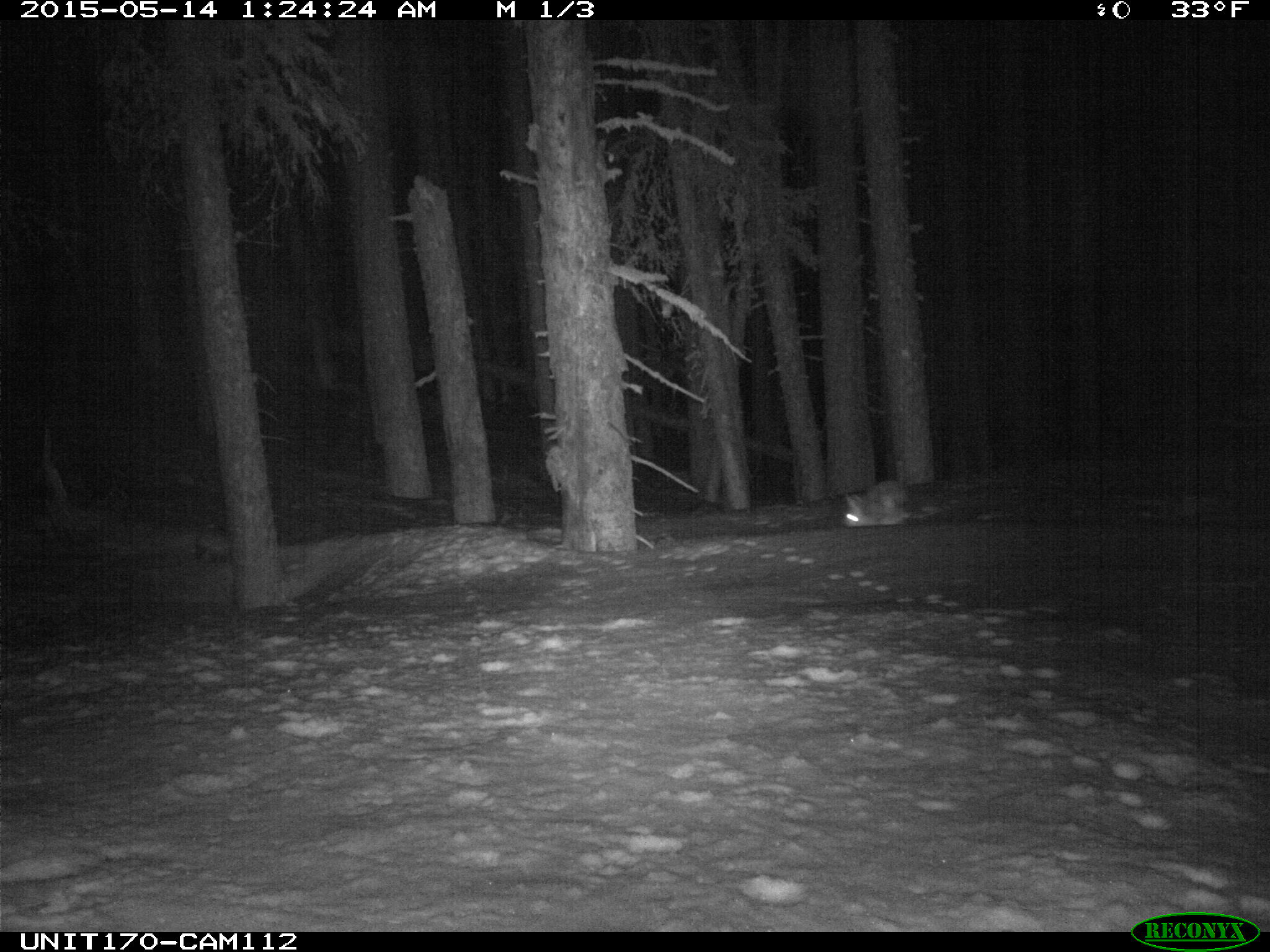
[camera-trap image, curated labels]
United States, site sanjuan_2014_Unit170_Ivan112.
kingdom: Animalia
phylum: Chordata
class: Mammalia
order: Lagomorpha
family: Leporidae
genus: Lepus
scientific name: Lepus americanus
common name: snowshoe hare